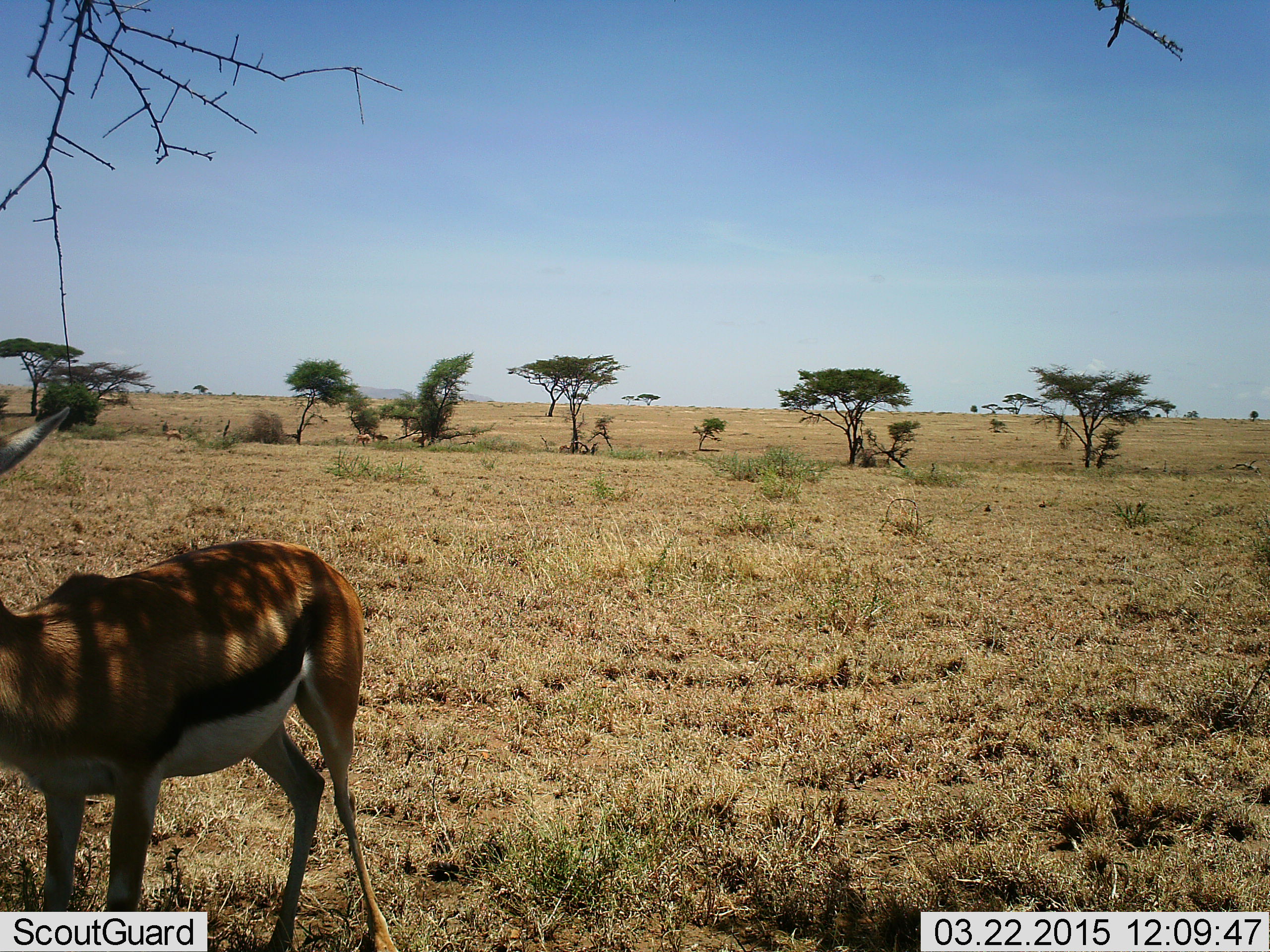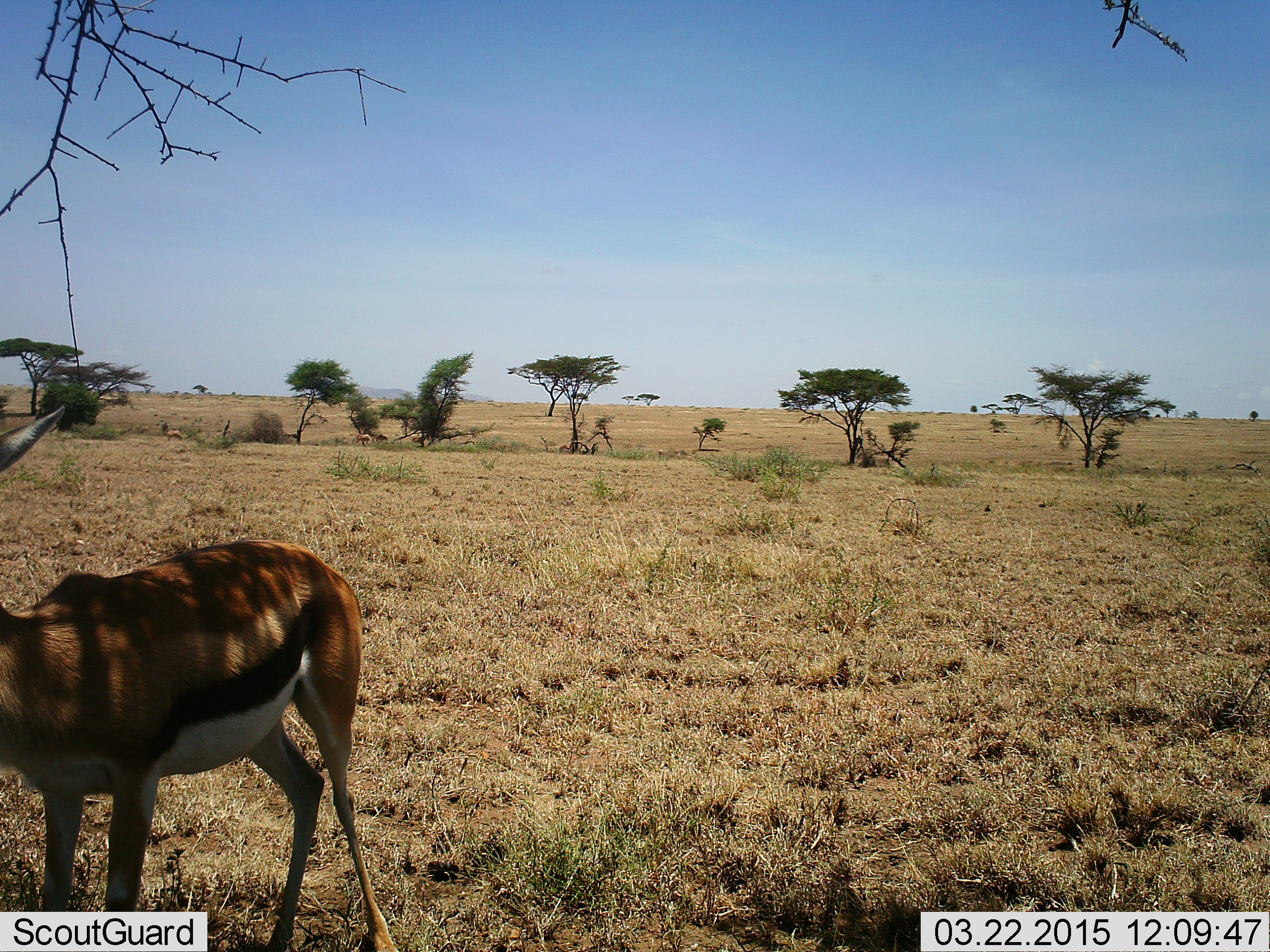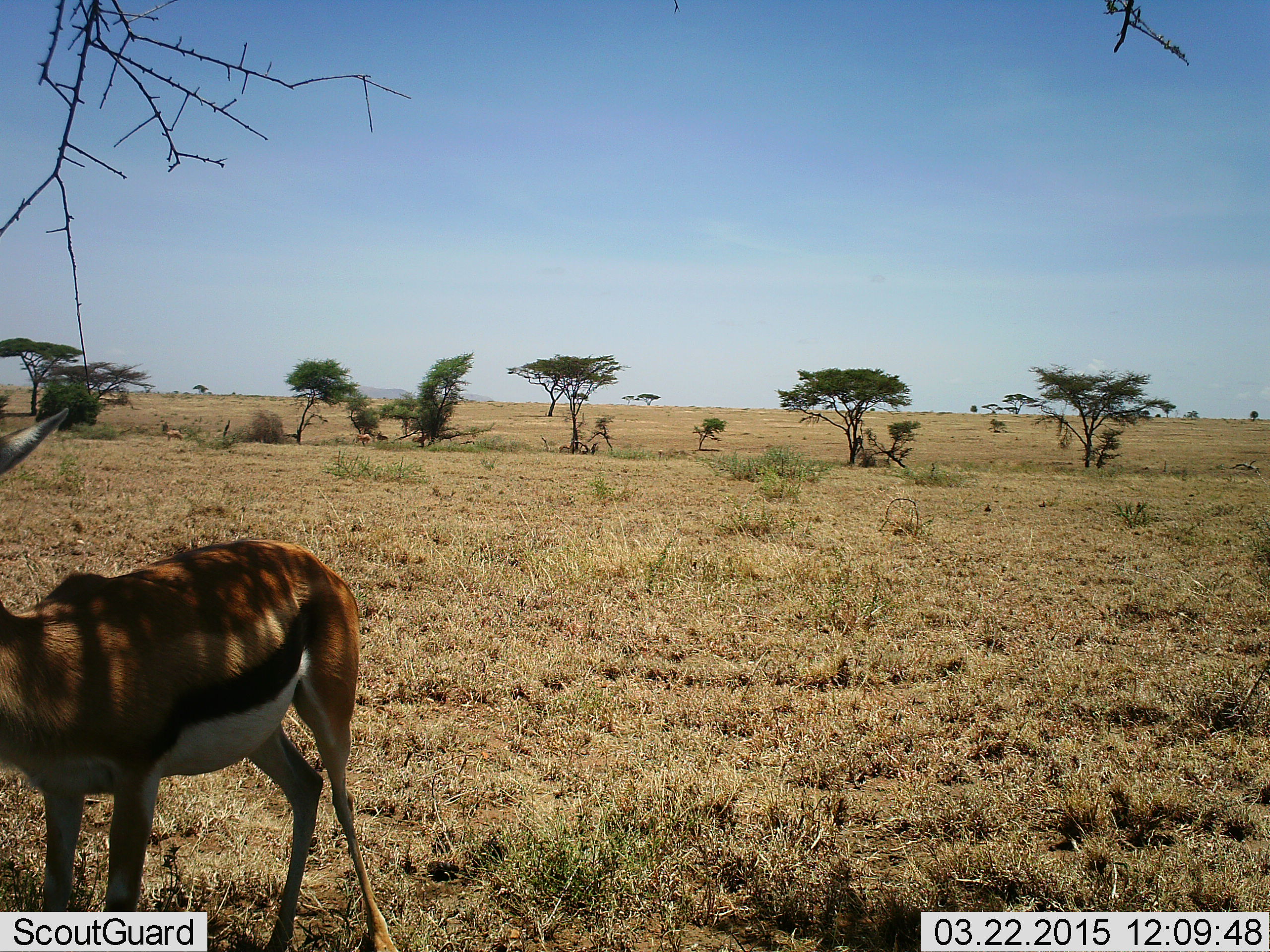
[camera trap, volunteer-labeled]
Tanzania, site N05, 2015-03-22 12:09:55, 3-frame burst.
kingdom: Animalia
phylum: Chordata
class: Mammalia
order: Artiodactyla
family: Bovidae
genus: Eudorcas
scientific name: Eudorcas thomsonii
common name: thomson's gazelle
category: gazellethomsons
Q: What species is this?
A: Gazellethomsons (thomson's gazelle) (Eudorcas thomsonii).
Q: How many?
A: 1.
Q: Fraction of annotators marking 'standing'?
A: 100%.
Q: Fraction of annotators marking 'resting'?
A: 0%.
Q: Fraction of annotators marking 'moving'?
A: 0%.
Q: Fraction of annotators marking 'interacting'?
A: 0%.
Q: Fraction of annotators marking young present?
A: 0%.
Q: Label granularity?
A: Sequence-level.